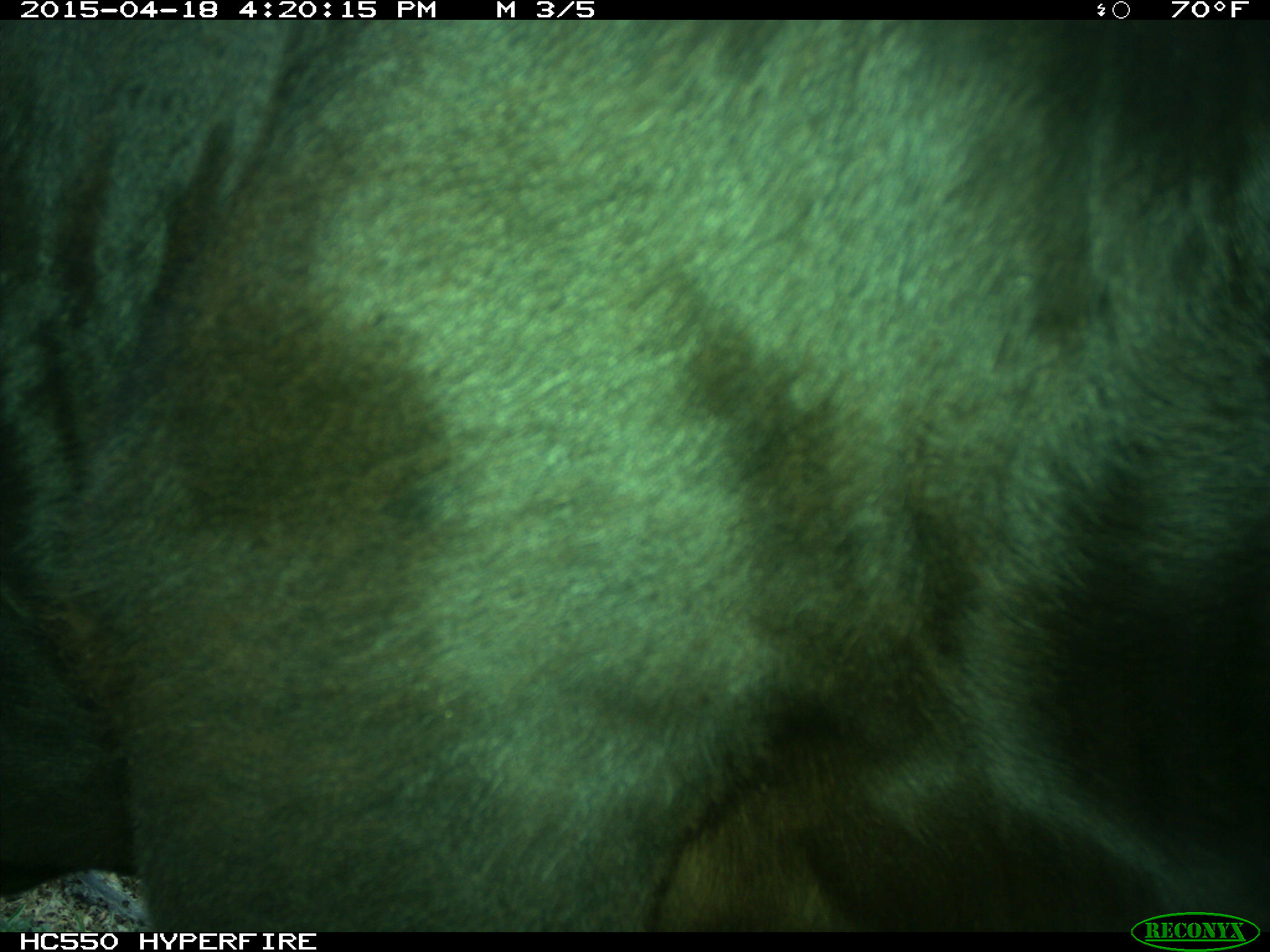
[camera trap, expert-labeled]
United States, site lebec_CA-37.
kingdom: Animalia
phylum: Chordata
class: Mammalia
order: Artiodactyla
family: Bovidae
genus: Bos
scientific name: Bos taurus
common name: domestic cow